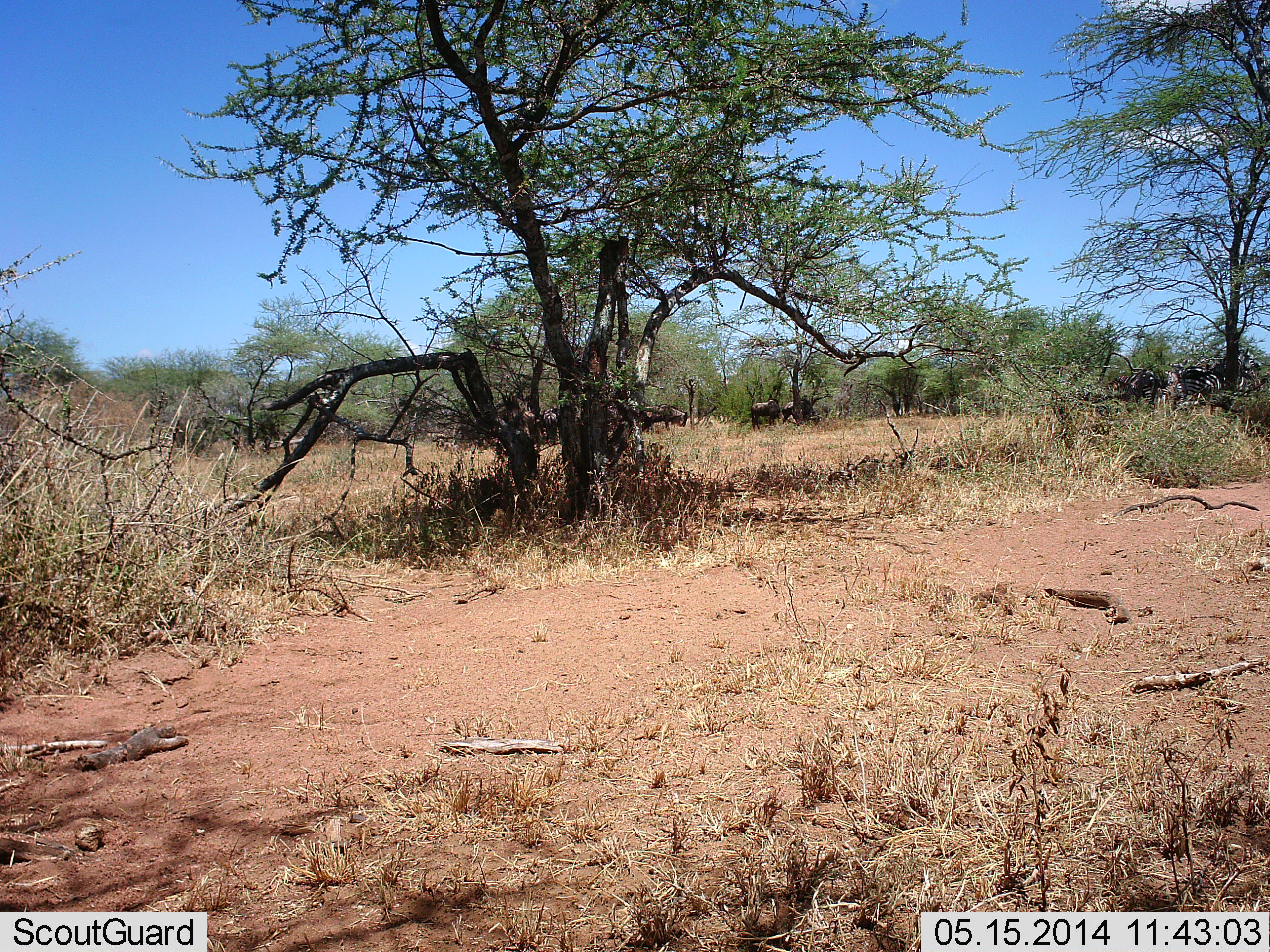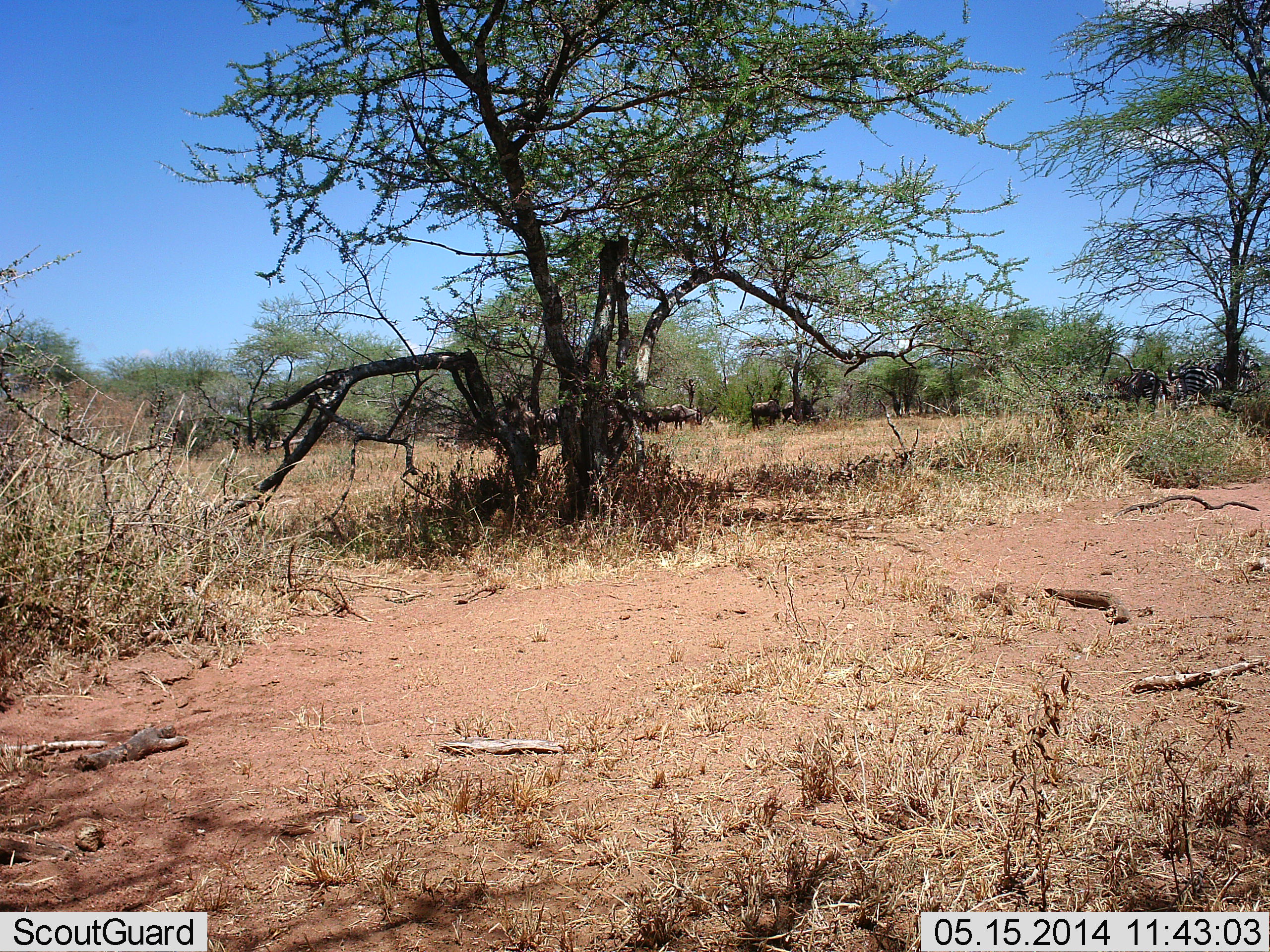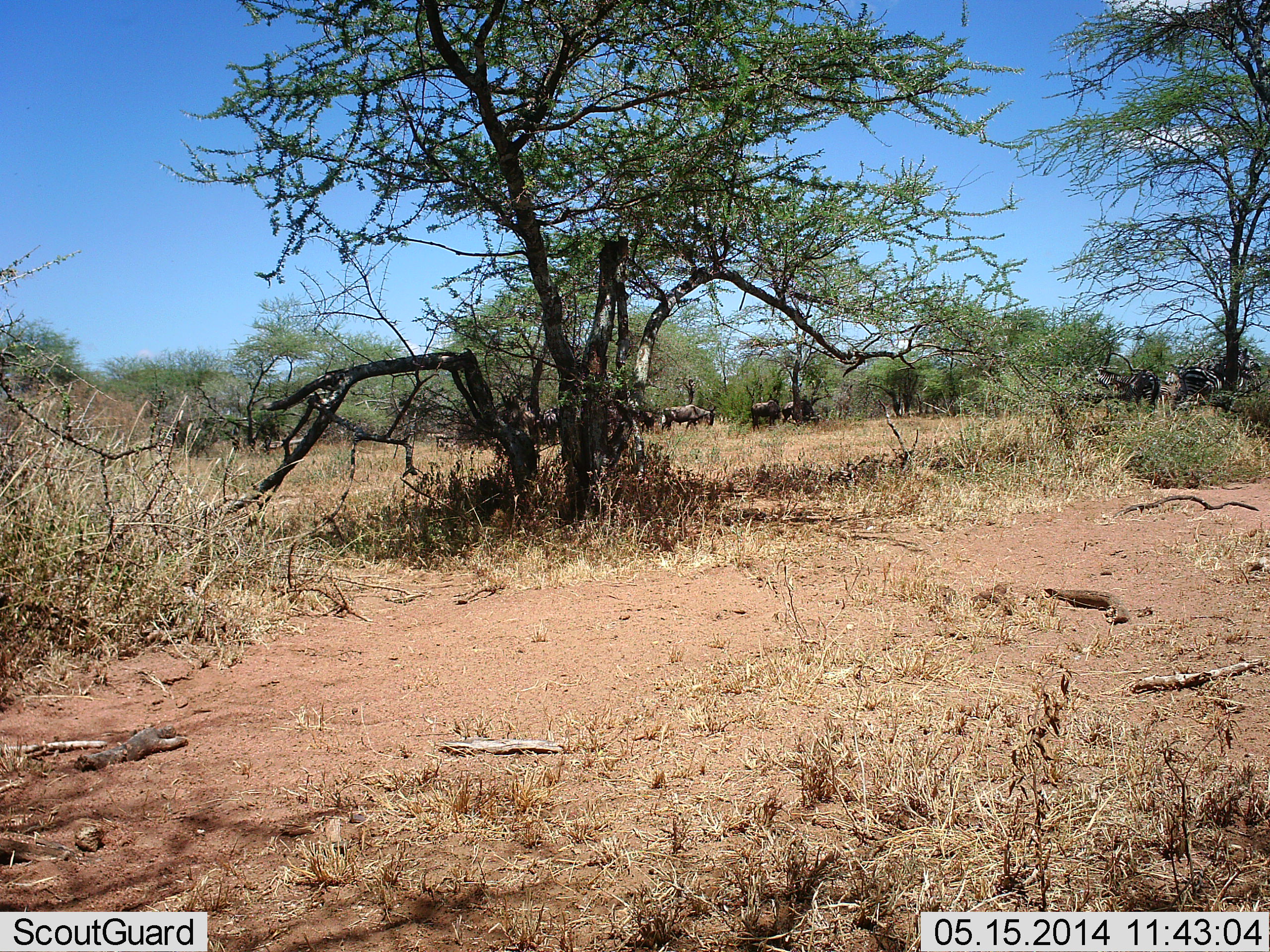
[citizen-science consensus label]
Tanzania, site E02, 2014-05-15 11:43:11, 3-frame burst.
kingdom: Animalia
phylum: Chordata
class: Mammalia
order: Artiodactyla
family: Bovidae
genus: Connochaetes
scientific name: Connochaetes taurinus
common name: blue wildebeest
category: wildebeest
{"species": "wildebeest (blue wildebeest) (Connochaetes taurinus)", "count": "4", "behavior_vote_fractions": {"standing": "64%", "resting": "0%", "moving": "64%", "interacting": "0%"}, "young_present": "0%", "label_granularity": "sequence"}